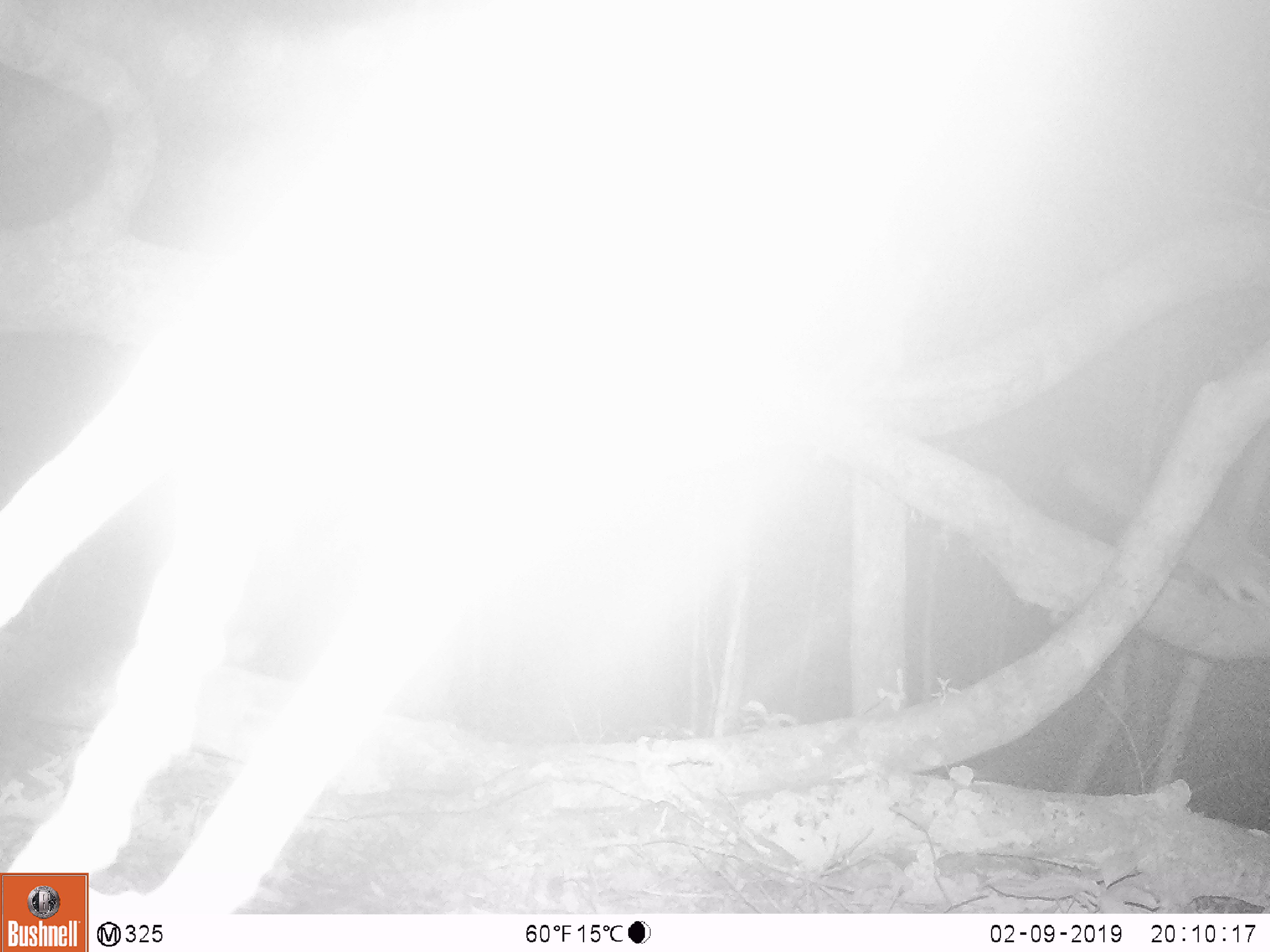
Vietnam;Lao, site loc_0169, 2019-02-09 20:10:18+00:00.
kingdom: Animalia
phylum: Chordata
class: Mammalia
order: Carnivora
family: Mustelidae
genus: Melogale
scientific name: Melogale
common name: ferret badger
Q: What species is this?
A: Ferret badger (Melogale).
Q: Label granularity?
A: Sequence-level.